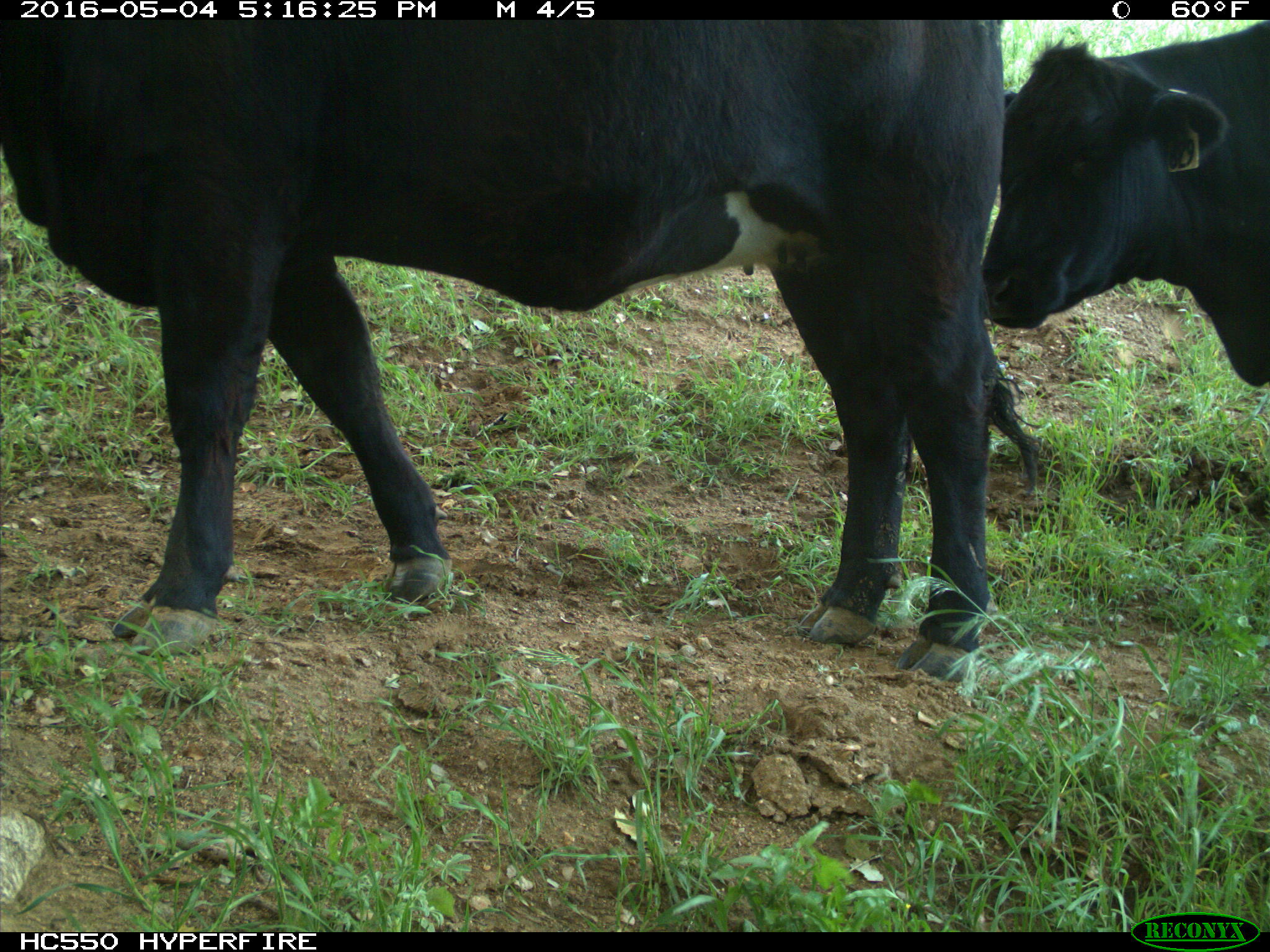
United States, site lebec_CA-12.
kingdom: Animalia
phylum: Chordata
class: Mammalia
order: Artiodactyla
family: Bovidae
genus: Bos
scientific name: Bos taurus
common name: domestic cow